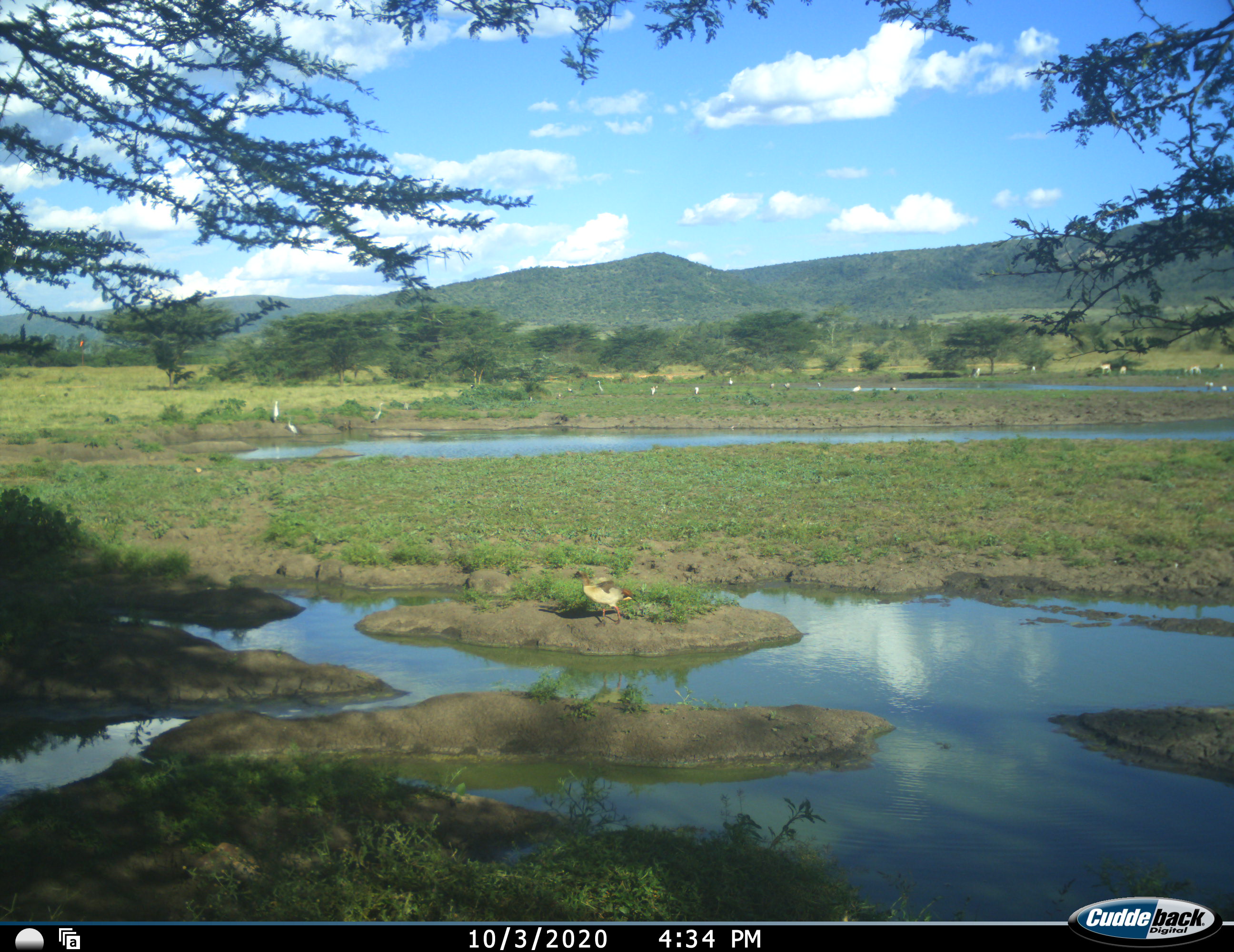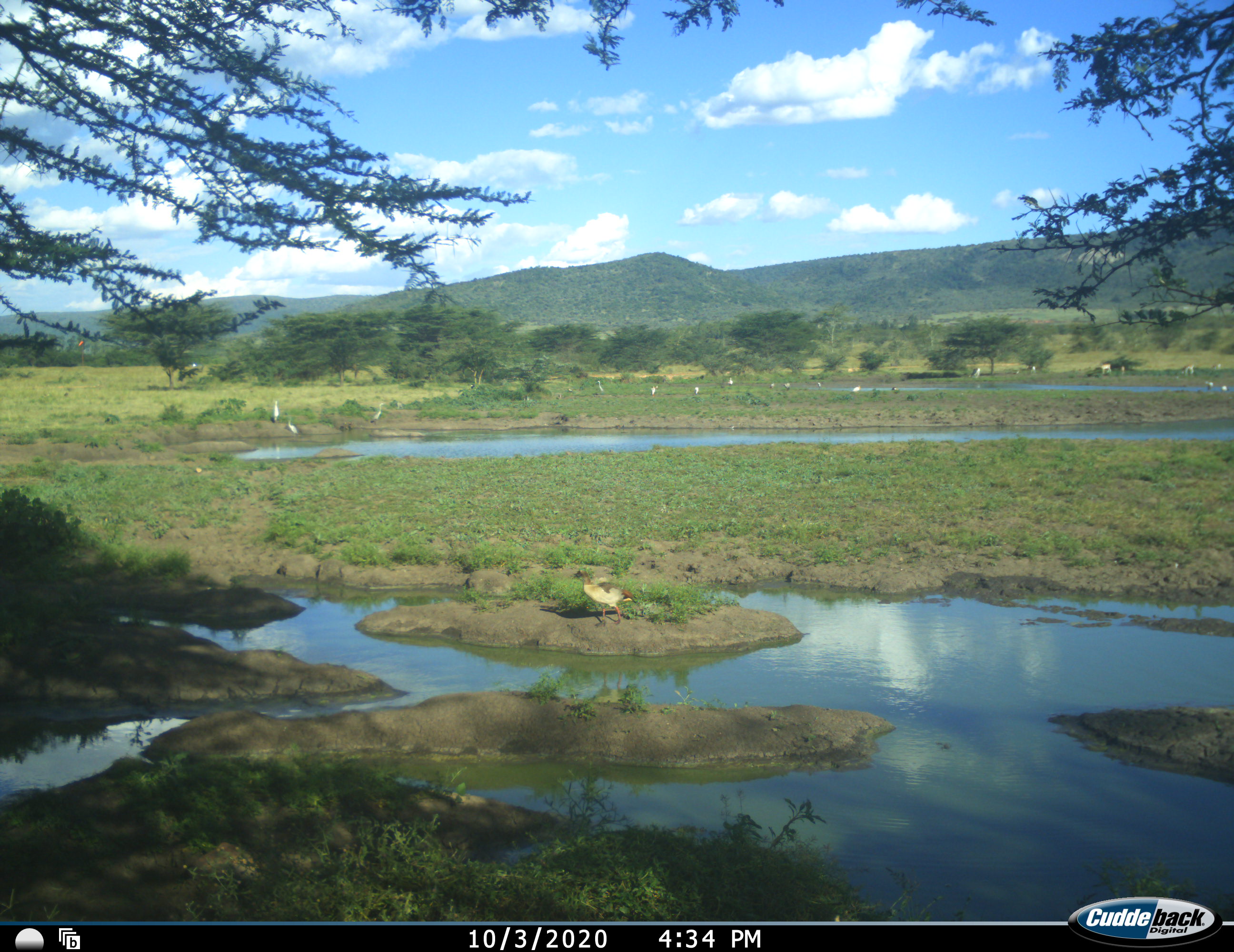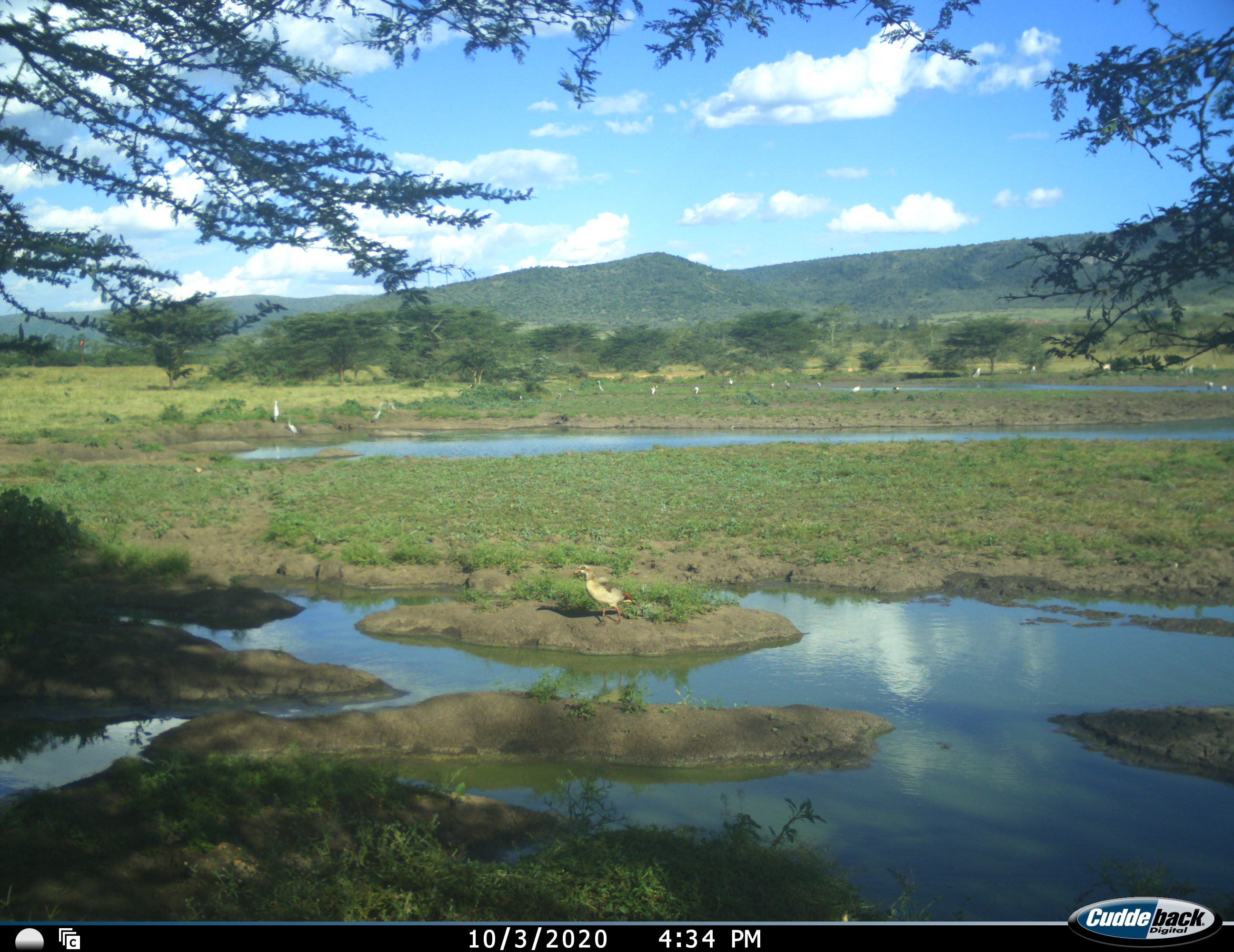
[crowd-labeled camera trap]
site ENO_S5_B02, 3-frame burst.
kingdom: Animalia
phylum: Chordata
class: Aves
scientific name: Aves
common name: bird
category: birdother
Birdother (bird) (Aves), count 11-50. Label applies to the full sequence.